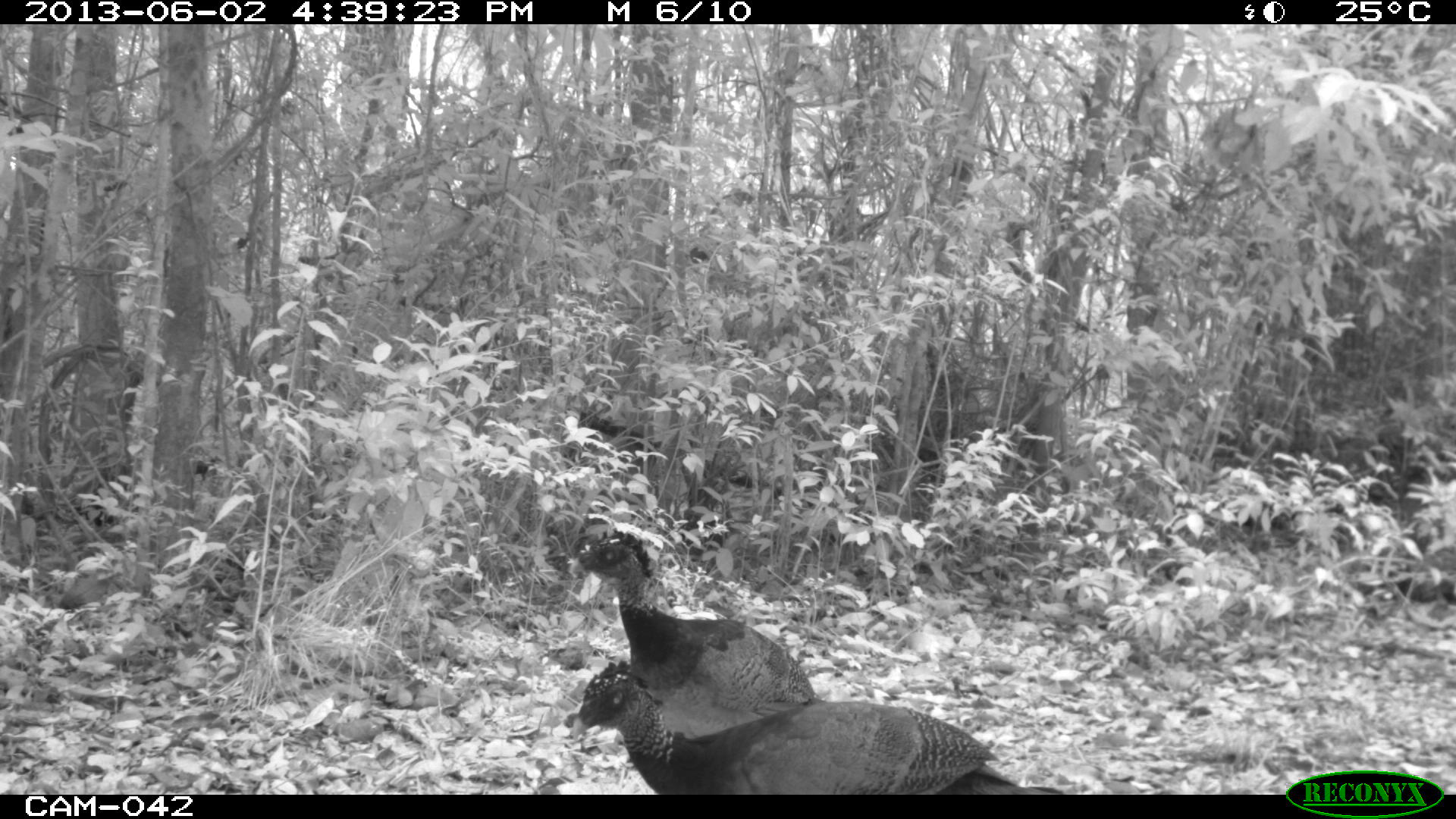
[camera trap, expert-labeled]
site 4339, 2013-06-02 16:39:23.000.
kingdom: Animalia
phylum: Chordata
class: Aves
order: Galliformes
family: Cracidae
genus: Crax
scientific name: Crax rubra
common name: great curassow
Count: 2.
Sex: female.